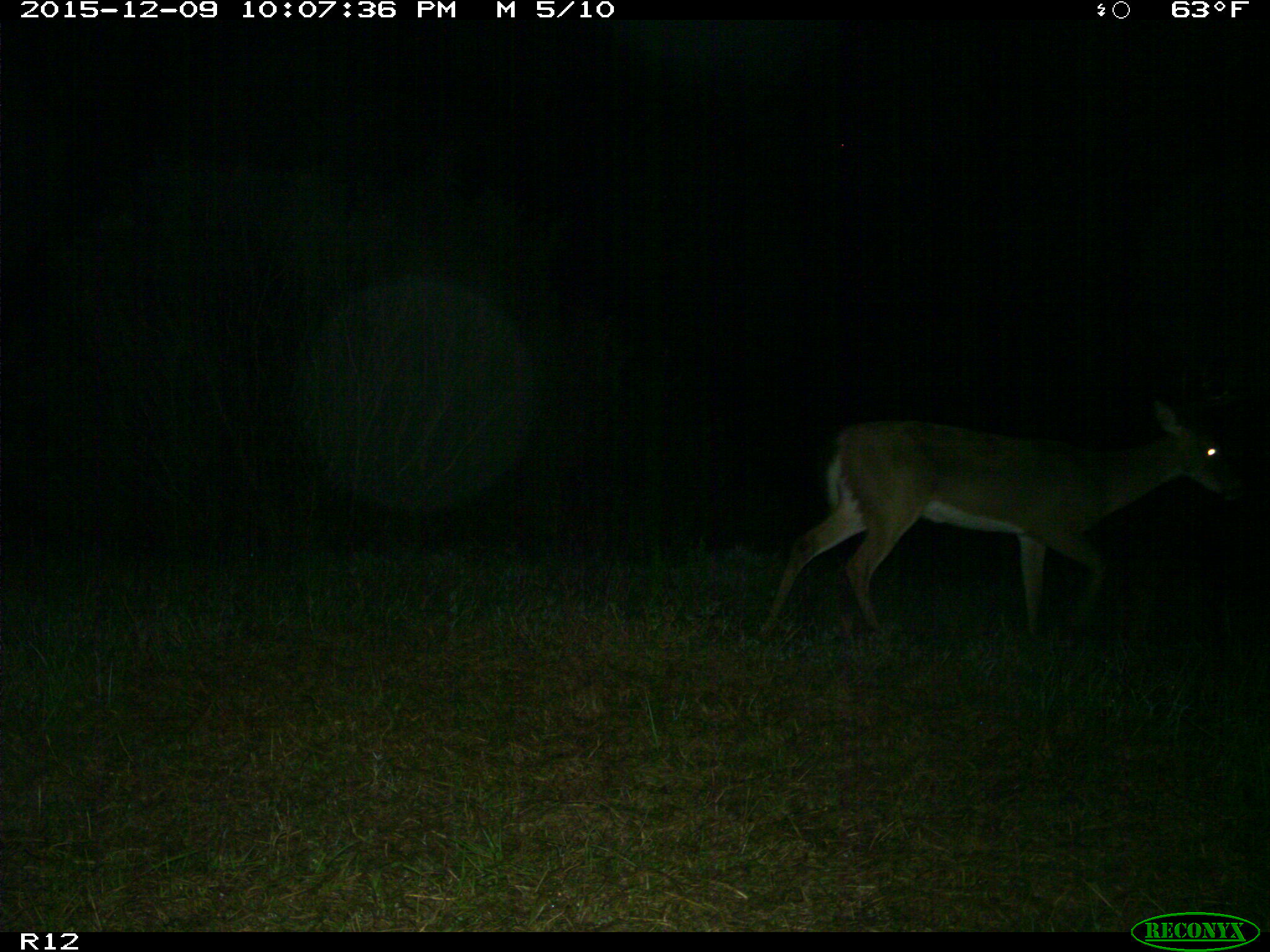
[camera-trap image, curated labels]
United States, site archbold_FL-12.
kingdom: Animalia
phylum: Chordata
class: Mammalia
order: Artiodactyla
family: Cervidae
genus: Odocoileus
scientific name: Odocoileus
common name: deer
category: unidentified deer